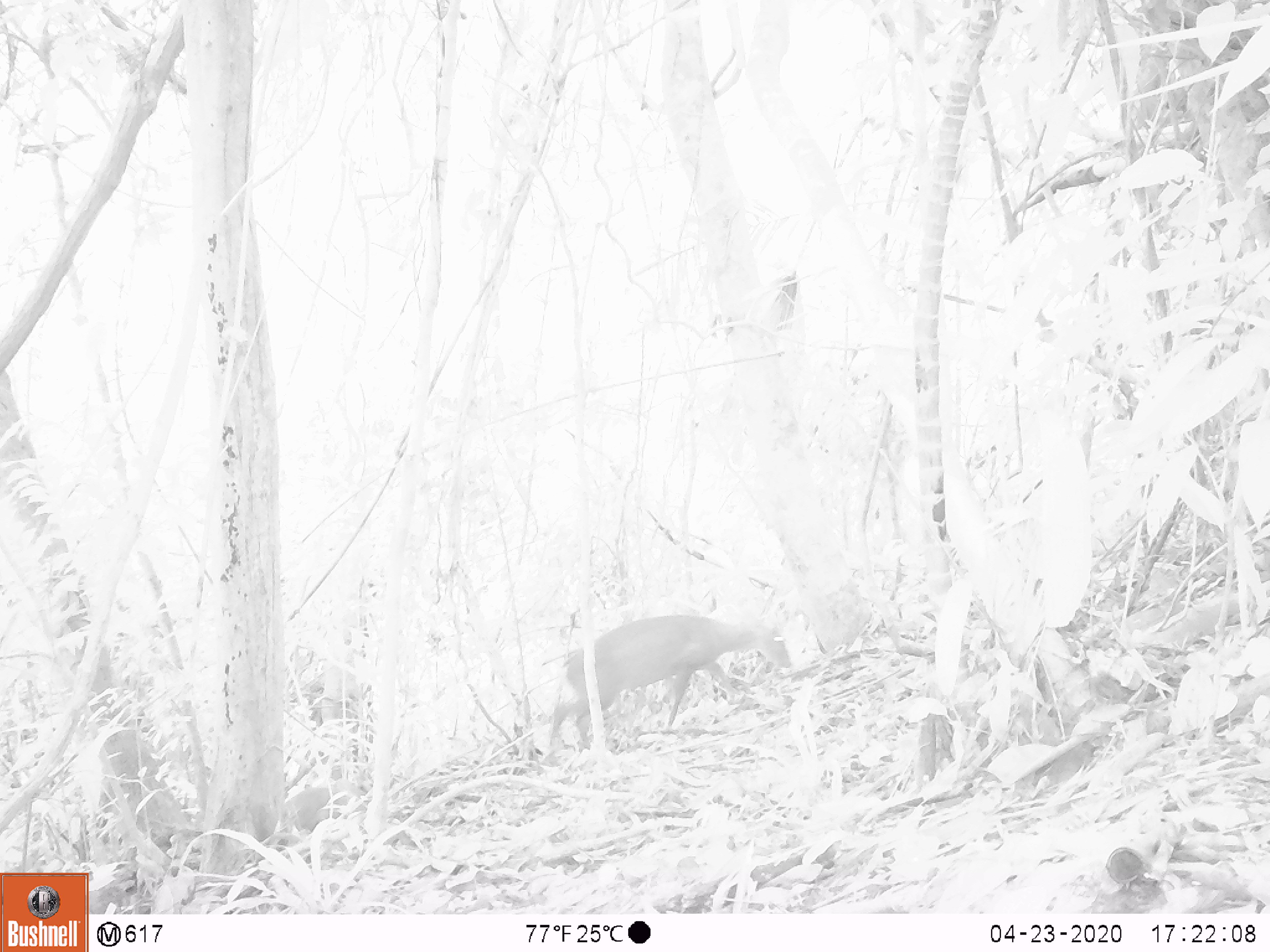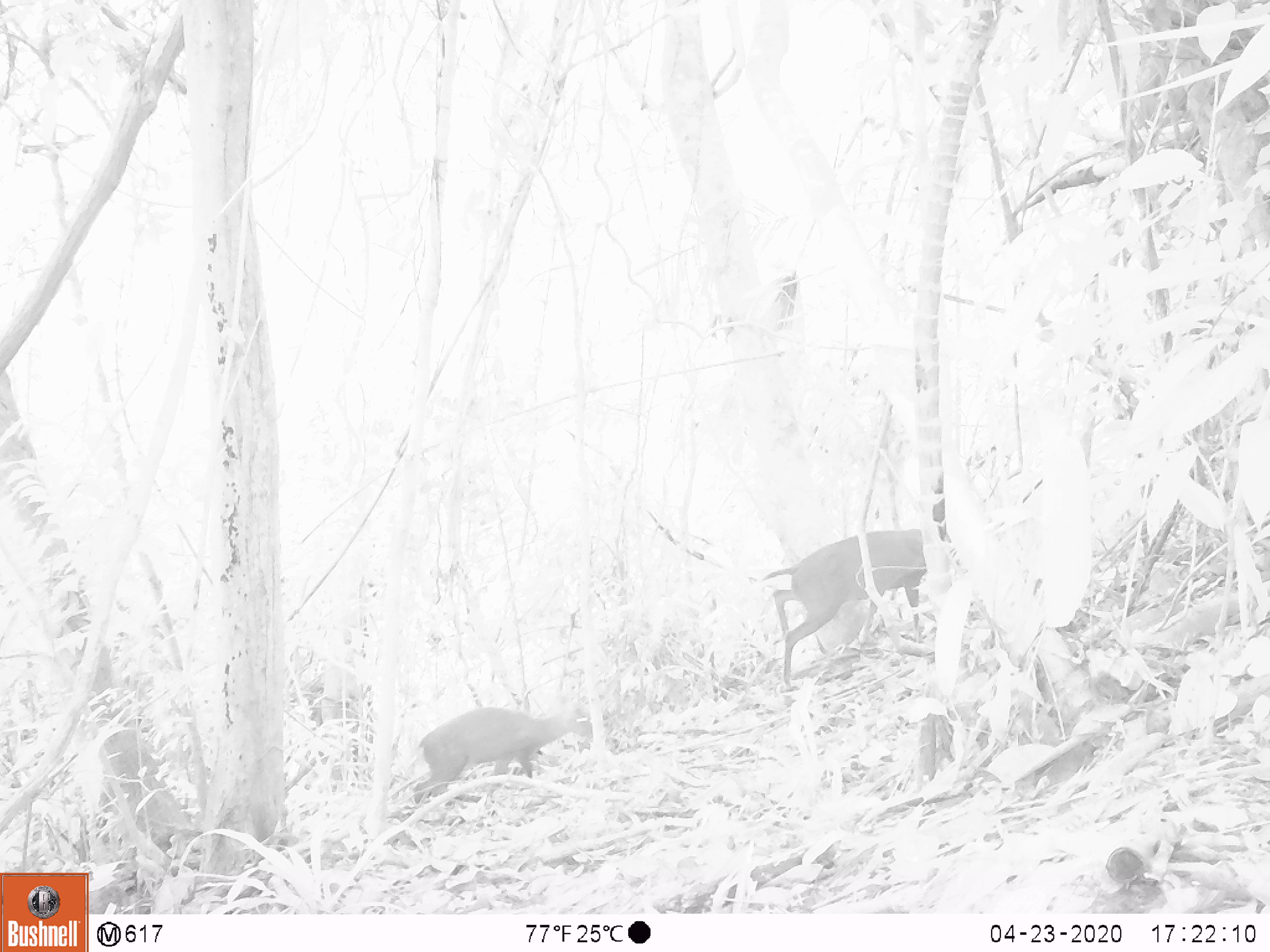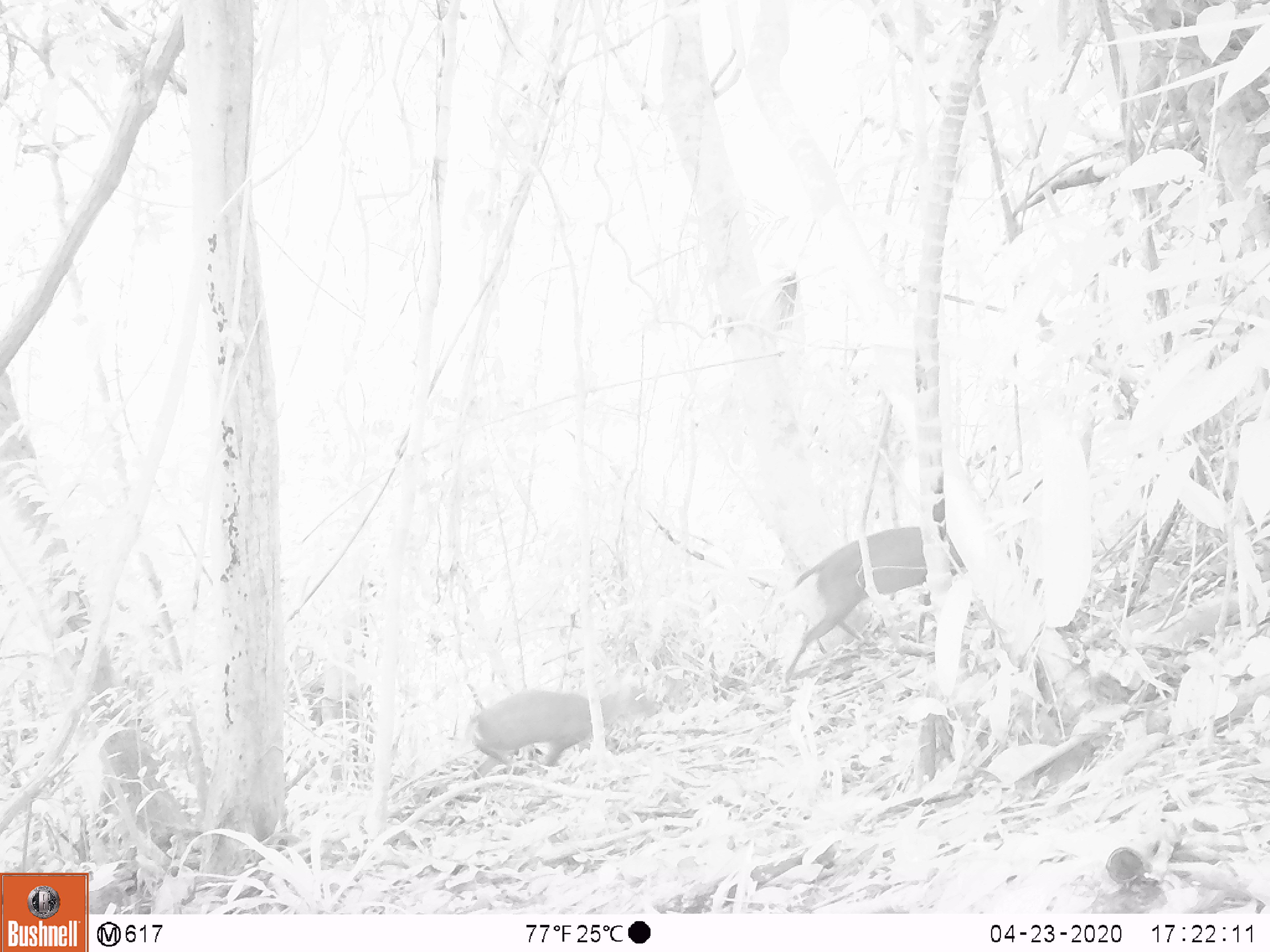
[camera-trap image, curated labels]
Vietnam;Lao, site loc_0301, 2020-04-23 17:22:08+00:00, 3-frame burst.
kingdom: Animalia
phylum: Chordata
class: Mammalia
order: Artiodactyla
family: Cervidae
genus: Muntiacus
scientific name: Muntiacus rooseveltorum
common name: roosevelt's muntjac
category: roosevelts muntjac group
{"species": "roosevelts muntjac group (roosevelt's muntjac) (Muntiacus rooseveltorum)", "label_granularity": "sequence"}